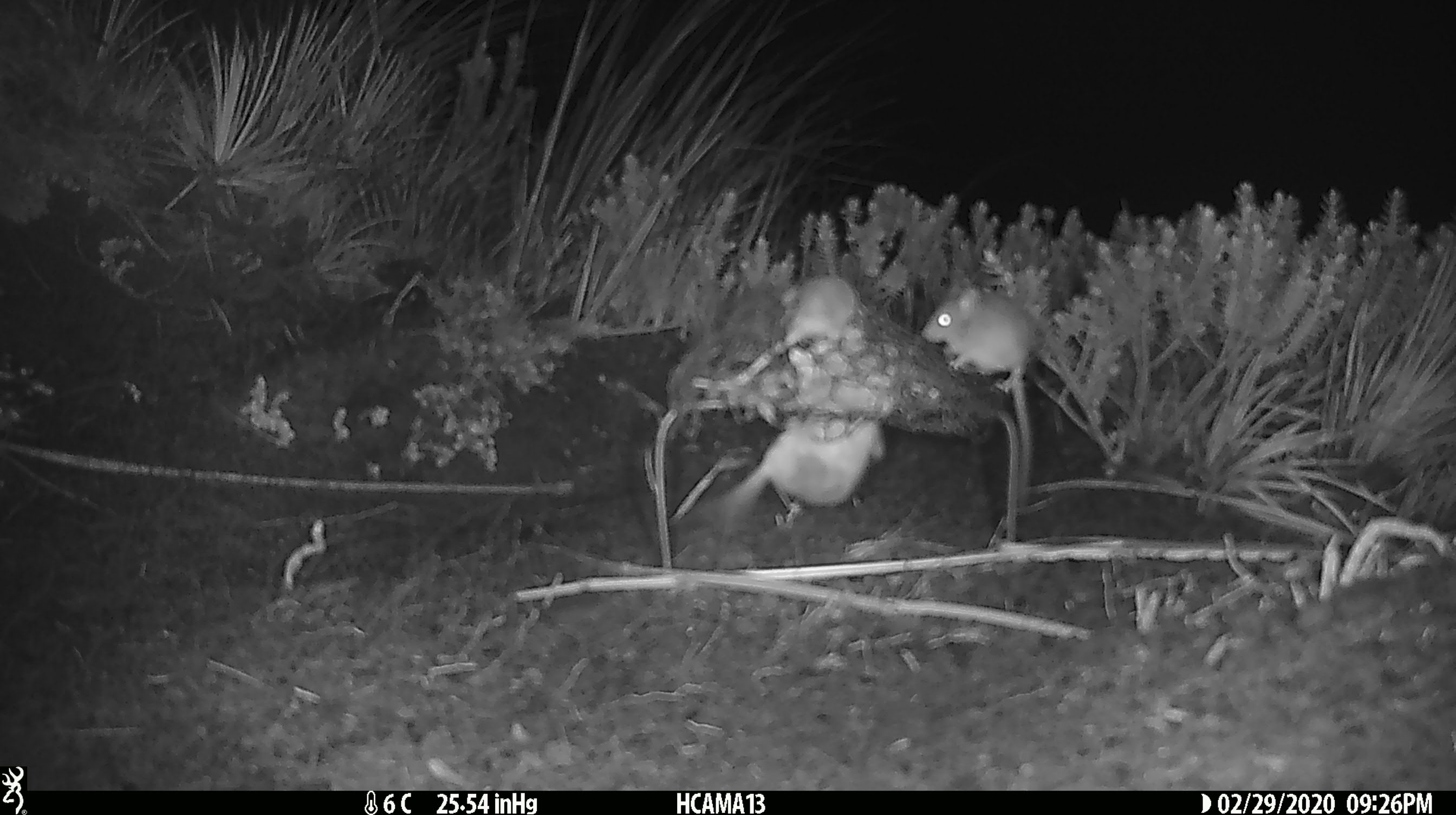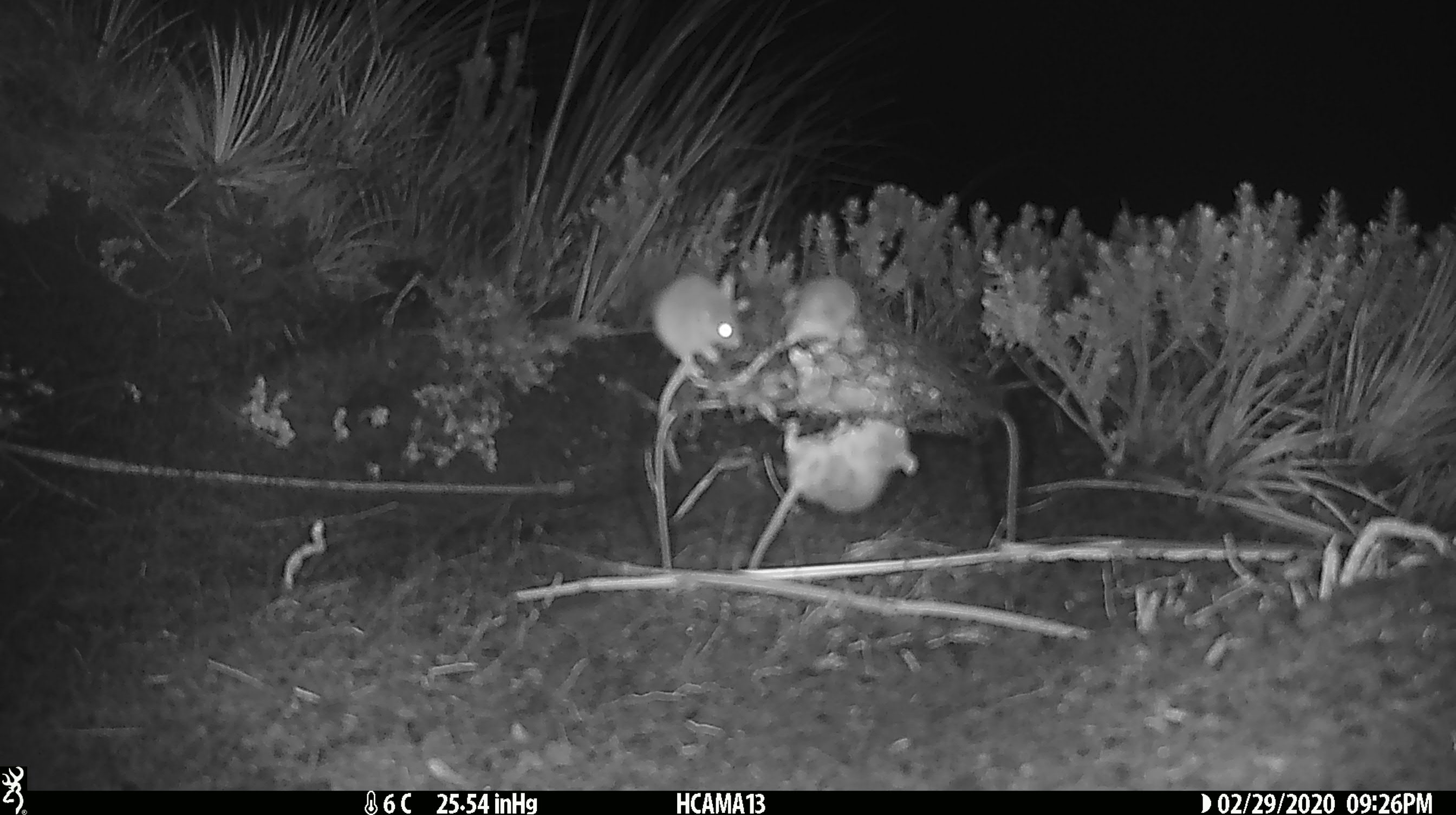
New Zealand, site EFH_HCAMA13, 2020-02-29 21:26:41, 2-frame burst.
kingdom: Animalia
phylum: Chordata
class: Mammalia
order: Rodentia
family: Muridae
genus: Mus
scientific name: Mus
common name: mouse